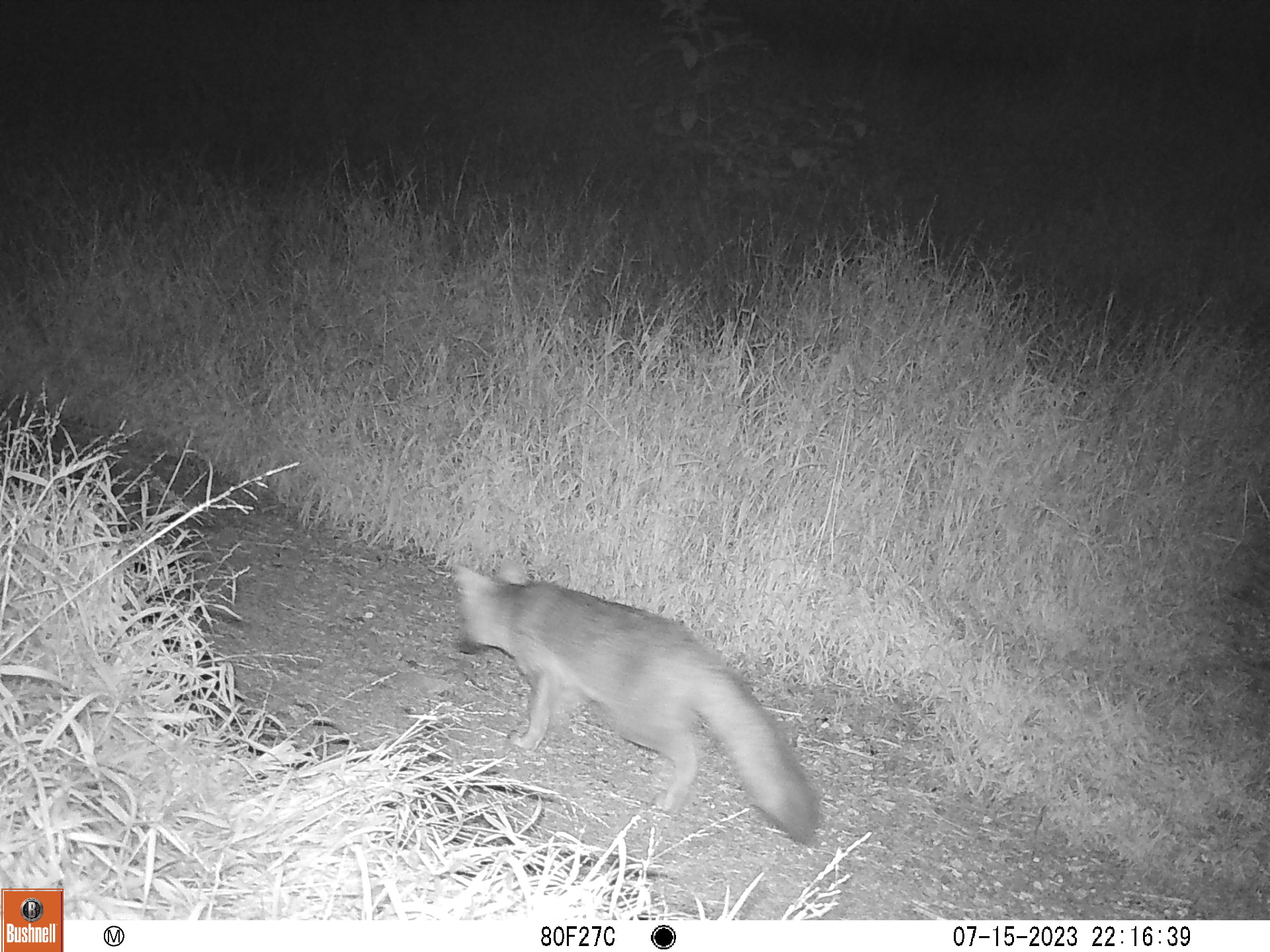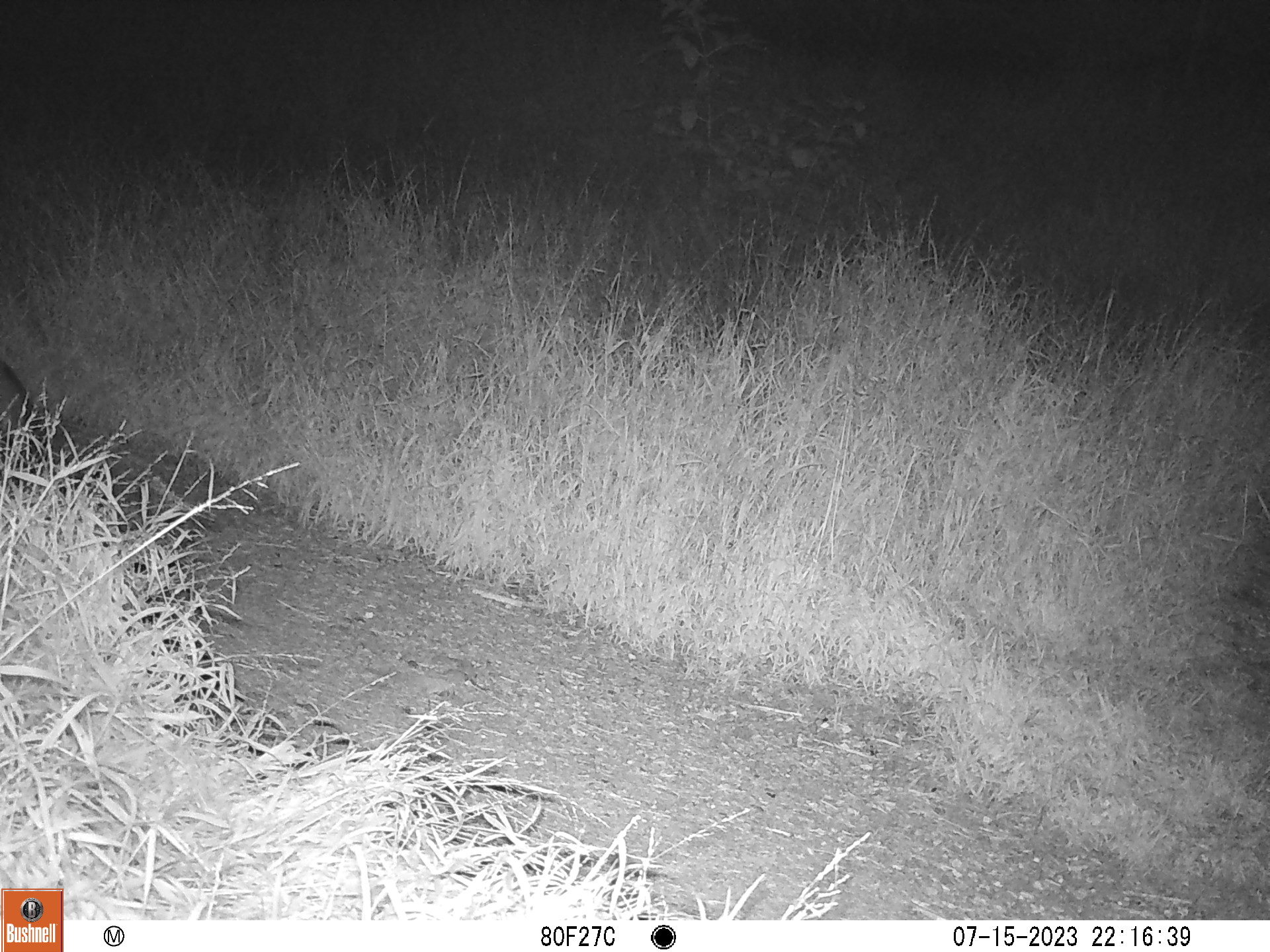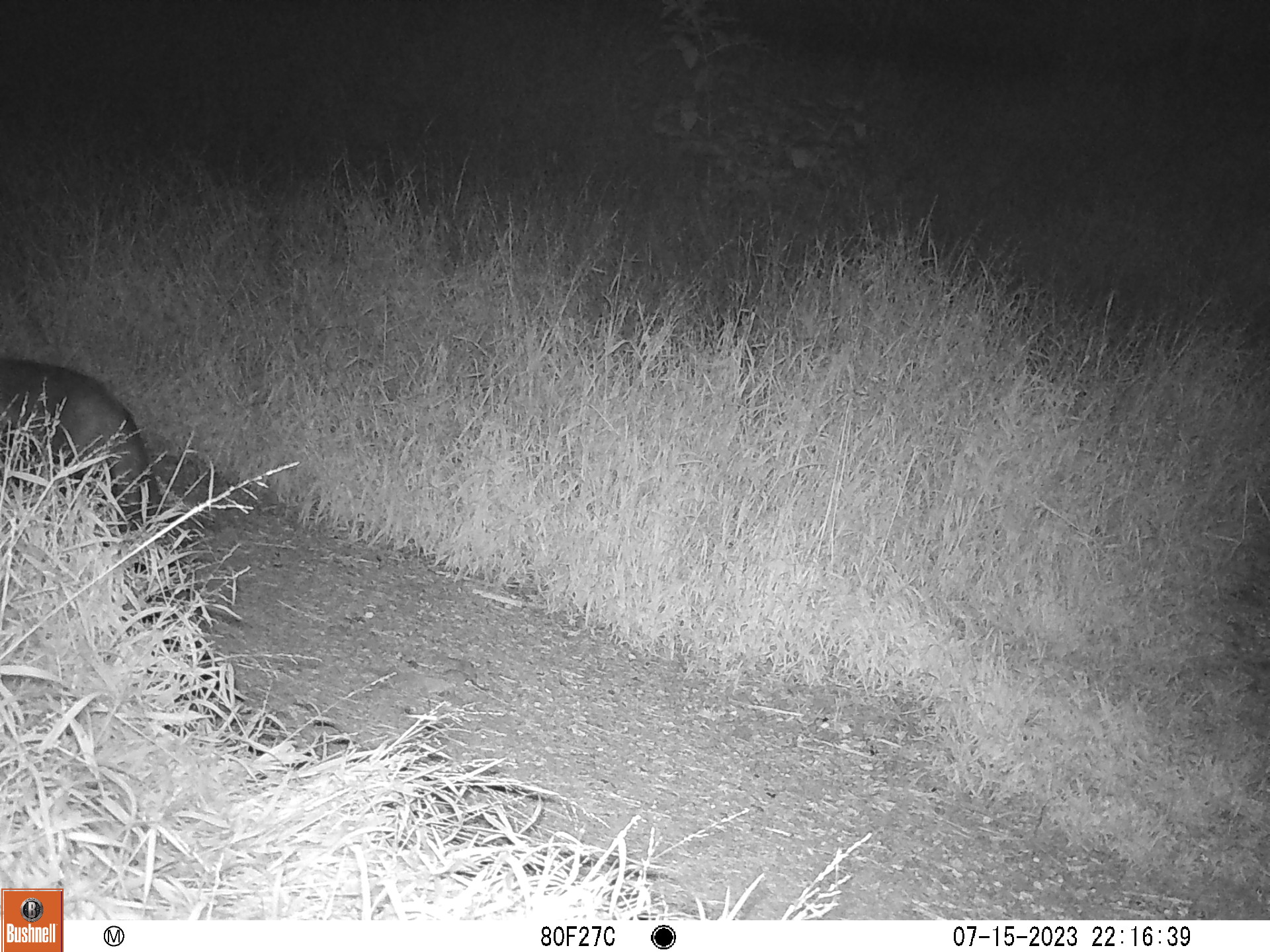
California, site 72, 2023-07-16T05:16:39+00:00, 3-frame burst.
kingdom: Animalia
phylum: Chordata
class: Mammalia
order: Carnivora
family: Canidae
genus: Urocyon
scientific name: Urocyon cinereoargenteus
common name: gray fox